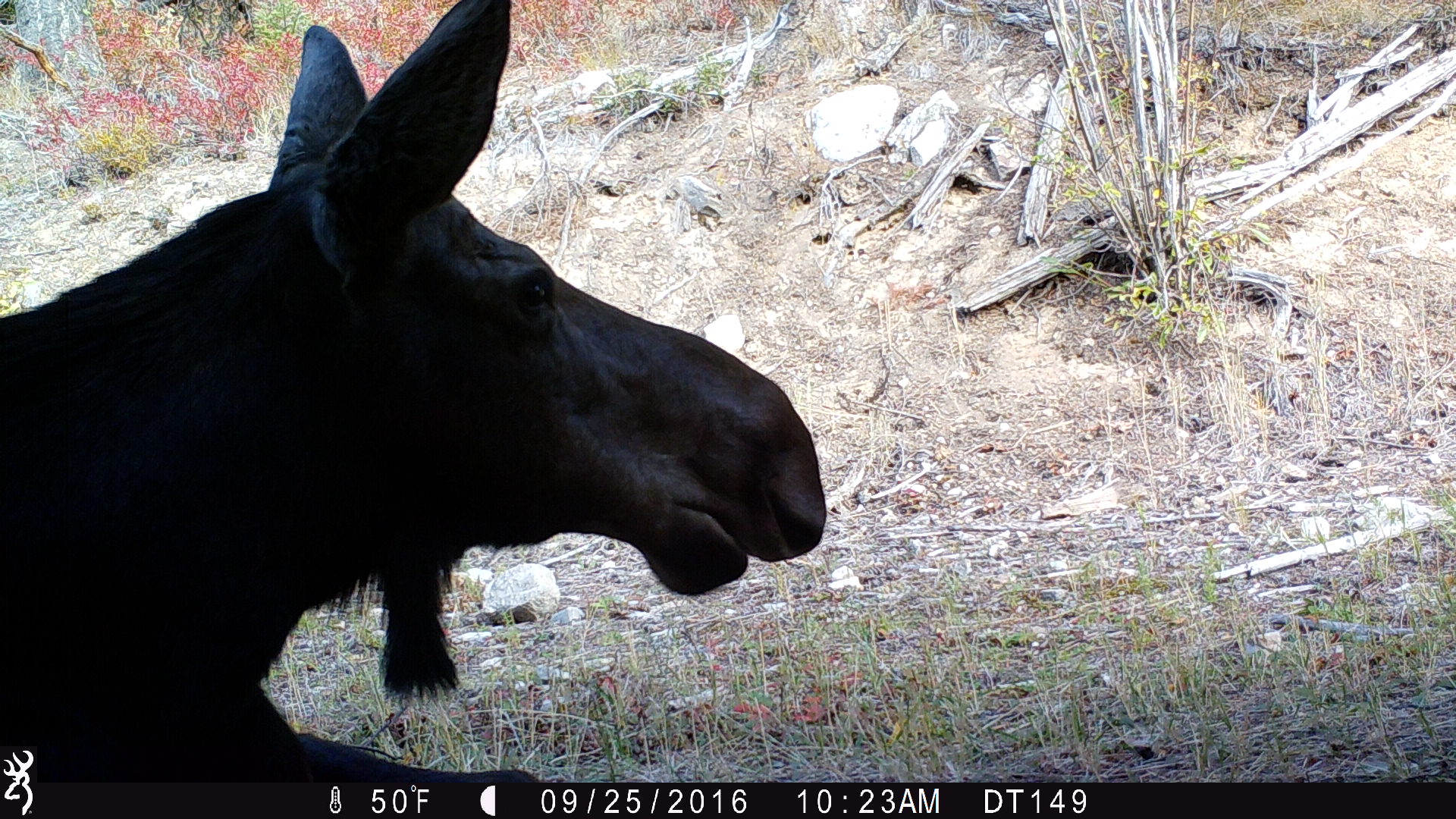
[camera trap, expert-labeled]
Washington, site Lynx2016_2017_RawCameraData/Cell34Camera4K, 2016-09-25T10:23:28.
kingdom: Animalia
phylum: Chordata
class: Mammalia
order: Artiodactyla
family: Cervidae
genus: Alces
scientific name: Alces alces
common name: moose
Alces alces (moose). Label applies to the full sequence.